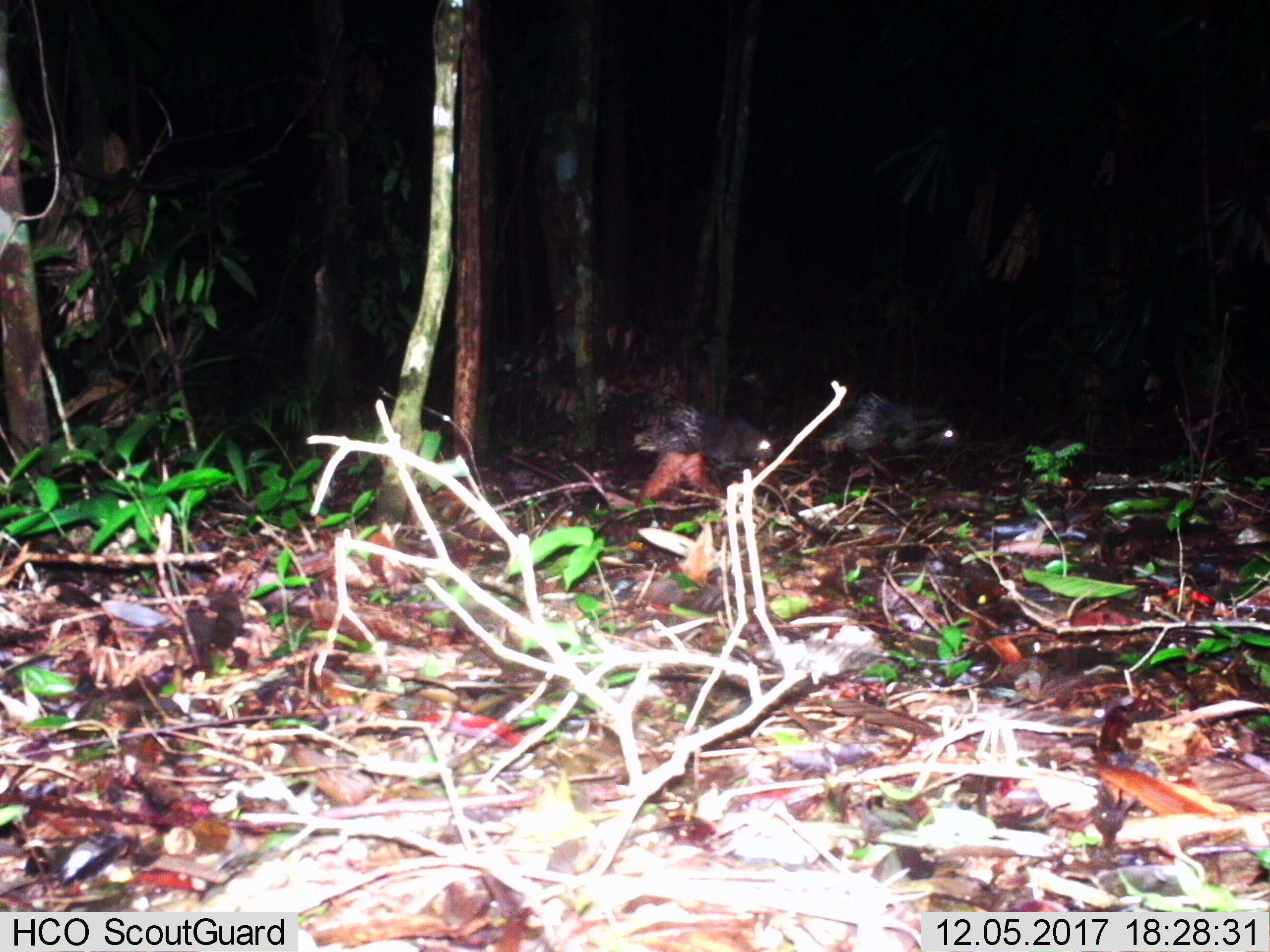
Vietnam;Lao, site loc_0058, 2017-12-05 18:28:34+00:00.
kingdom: Animalia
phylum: Chordata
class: Mammalia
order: Rodentia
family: Hystricidae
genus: Hystrix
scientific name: Hystrix brachyura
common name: malayan porcupine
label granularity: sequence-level